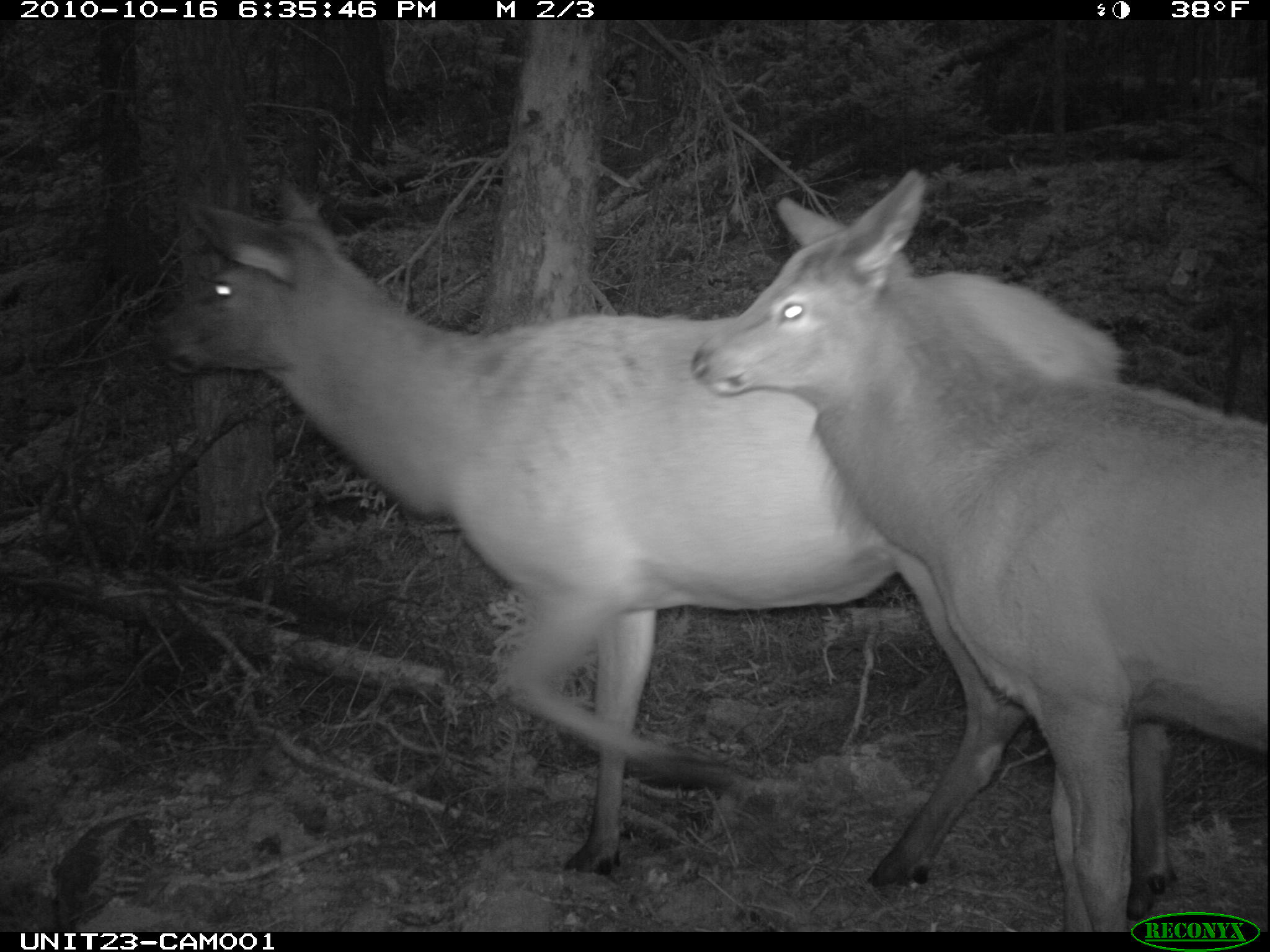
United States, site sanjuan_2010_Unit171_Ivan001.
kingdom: Animalia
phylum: Chordata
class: Mammalia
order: Artiodactyla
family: Cervidae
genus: Cervus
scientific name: Cervus elaphus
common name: red deer